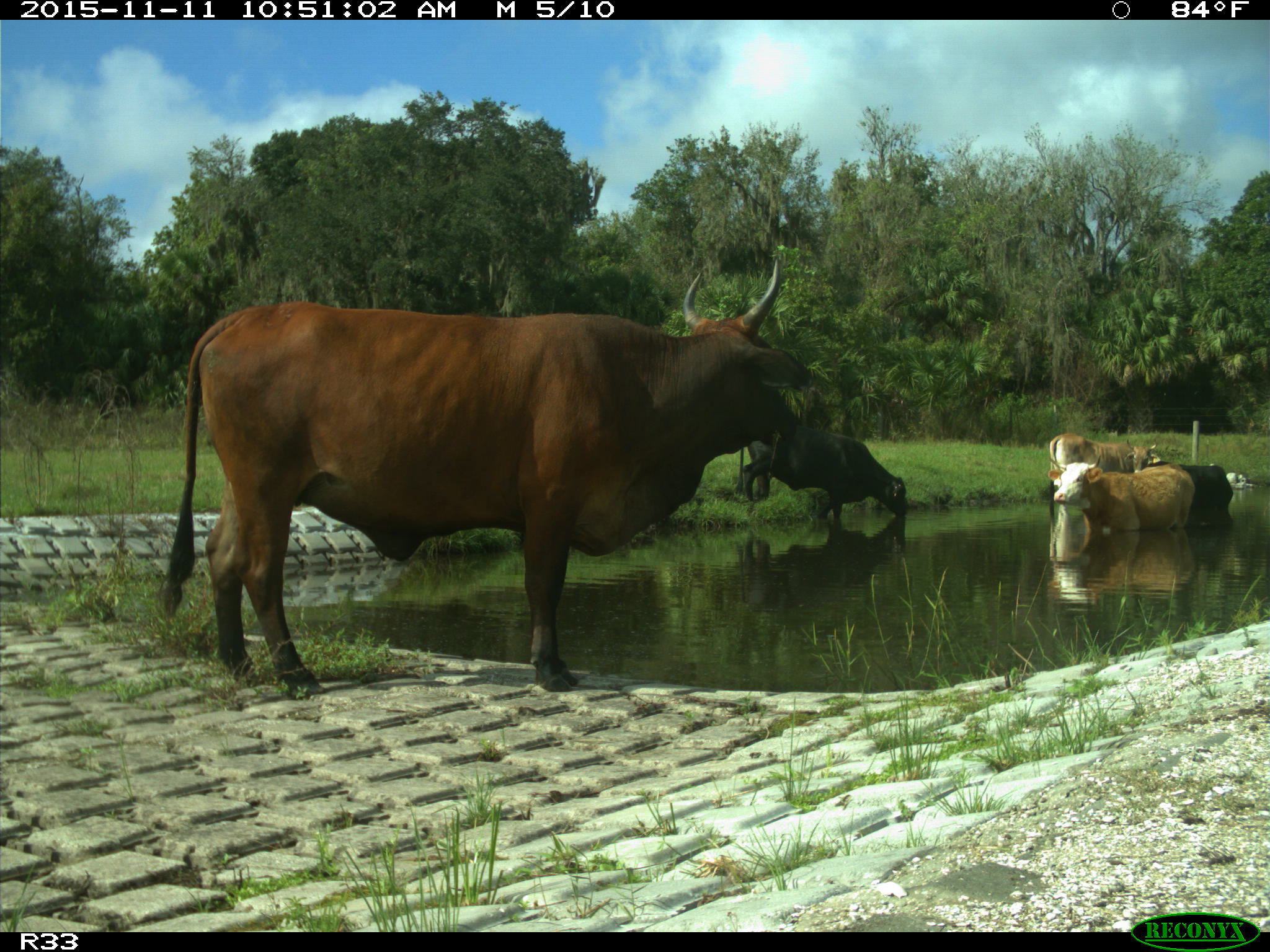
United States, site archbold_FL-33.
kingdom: Animalia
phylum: Chordata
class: Mammalia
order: Artiodactyla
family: Bovidae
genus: Bos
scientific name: Bos taurus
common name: domestic cow